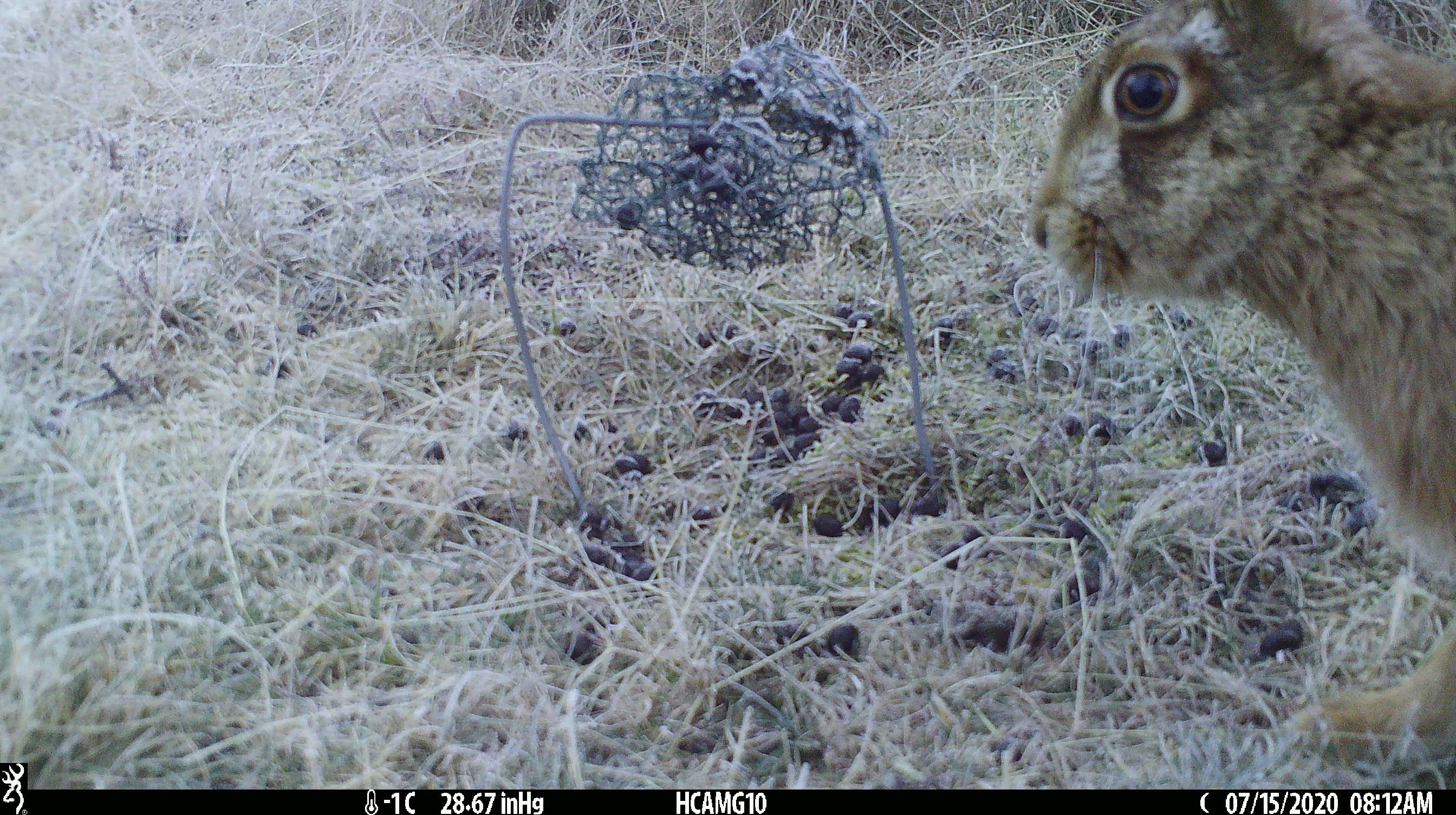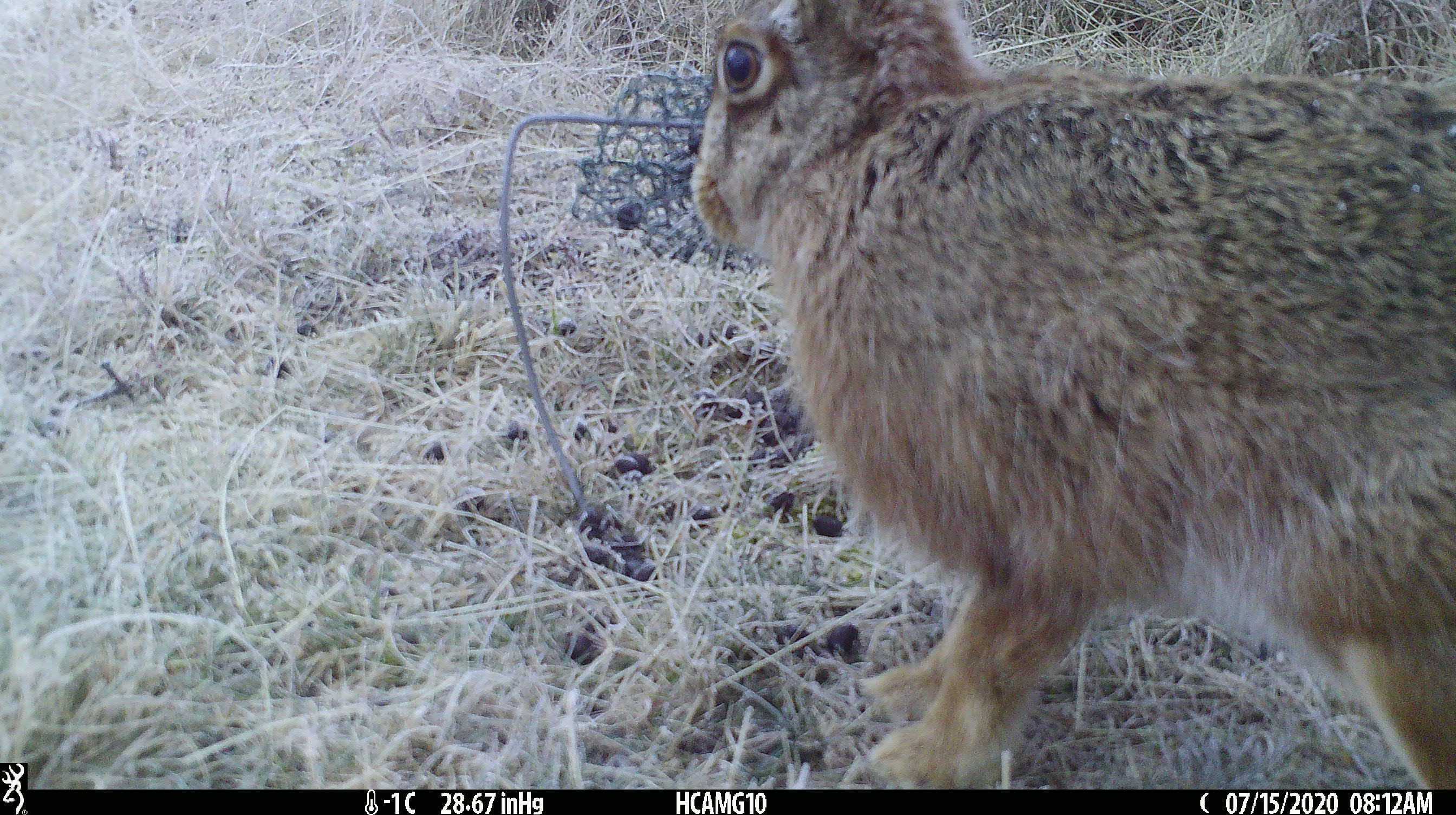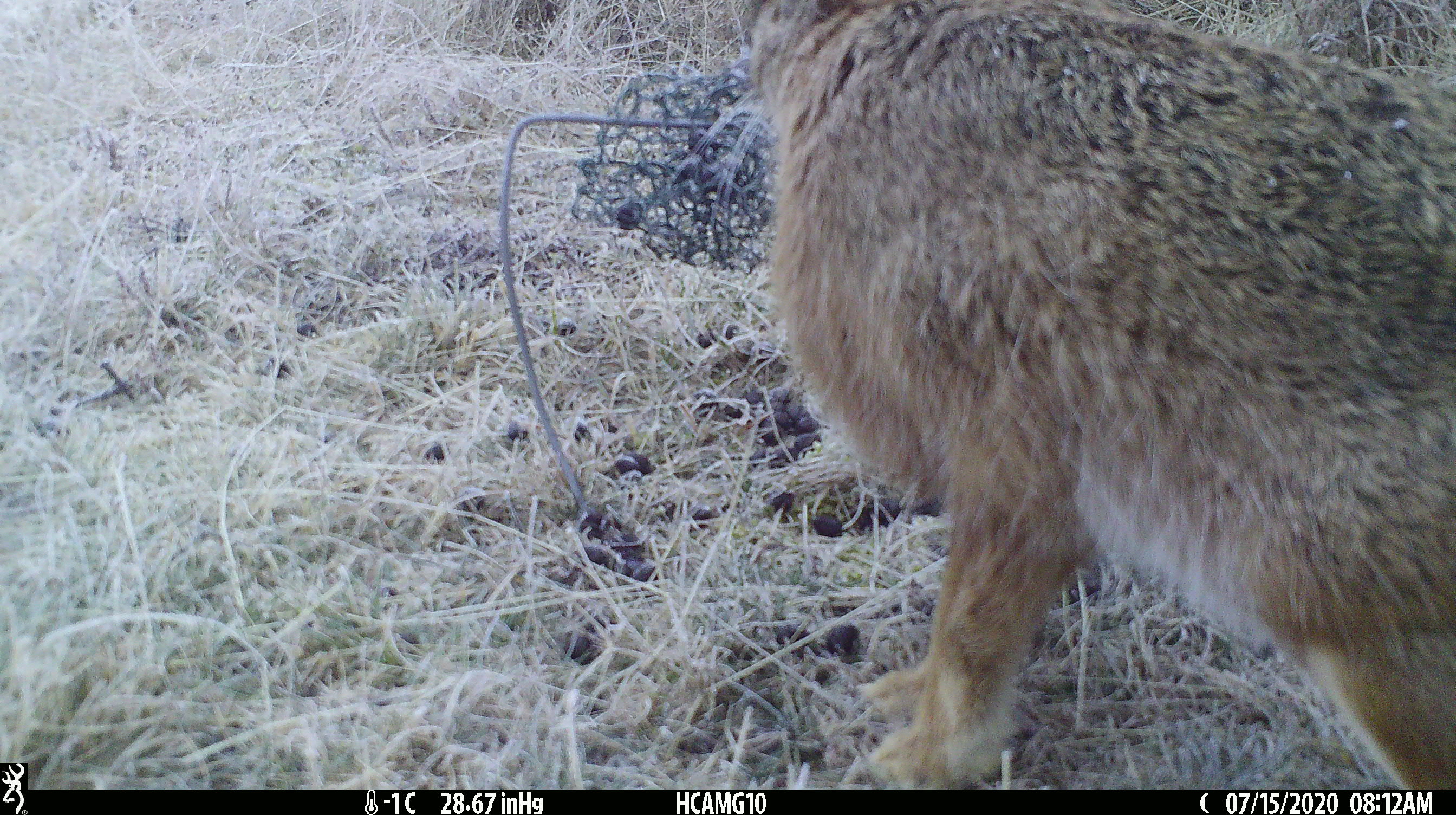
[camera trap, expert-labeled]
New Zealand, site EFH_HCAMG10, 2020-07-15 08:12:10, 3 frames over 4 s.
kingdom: Animalia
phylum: Chordata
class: Mammalia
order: Lagomorpha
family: Leporidae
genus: Lepus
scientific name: Lepus europaeus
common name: brown hare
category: hare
Hare (brown hare) (Lepus europaeus).